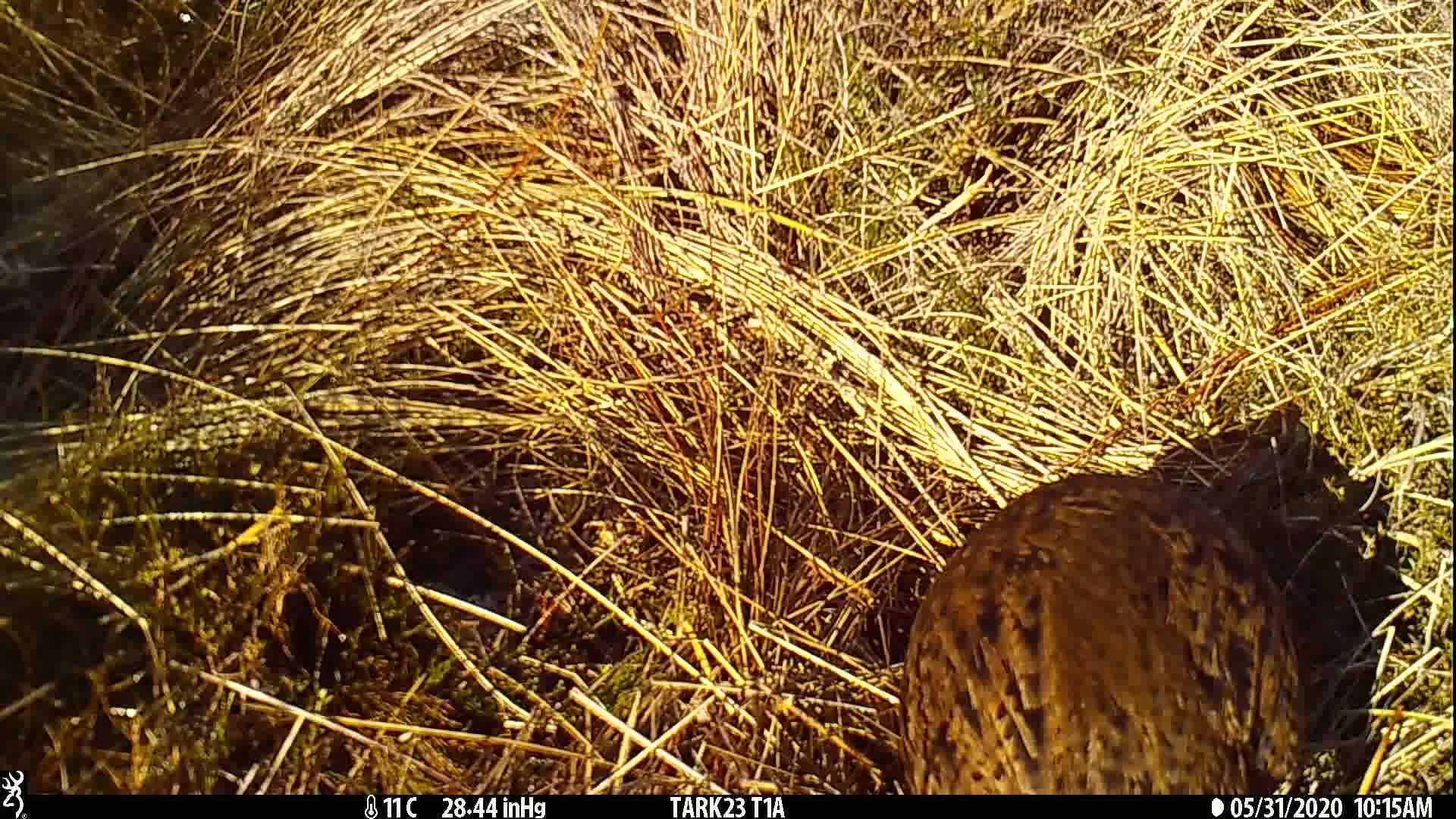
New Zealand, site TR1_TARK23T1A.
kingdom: Animalia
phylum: Chordata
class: Aves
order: Gruiformes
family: Rallidae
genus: Gallirallus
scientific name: Gallirallus australis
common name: weka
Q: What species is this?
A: Weka (Gallirallus australis).